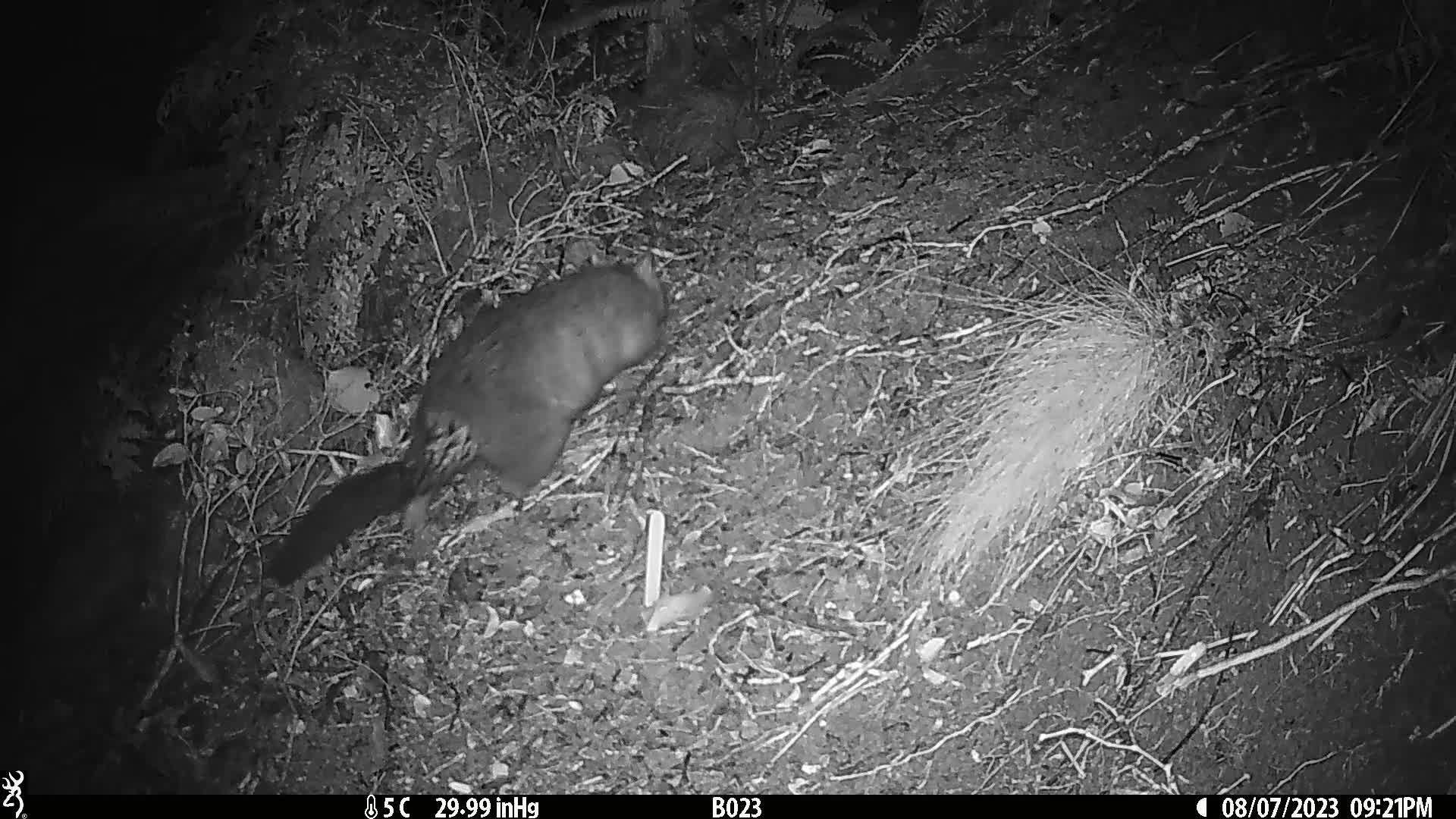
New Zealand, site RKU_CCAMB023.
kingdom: Animalia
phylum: Chordata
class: Mammalia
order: Diprotodontia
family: Phalangeridae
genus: Trichosurus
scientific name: Trichosurus vulpecula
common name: common brushtail possum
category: possum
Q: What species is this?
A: Possum (common brushtail possum) (Trichosurus vulpecula).